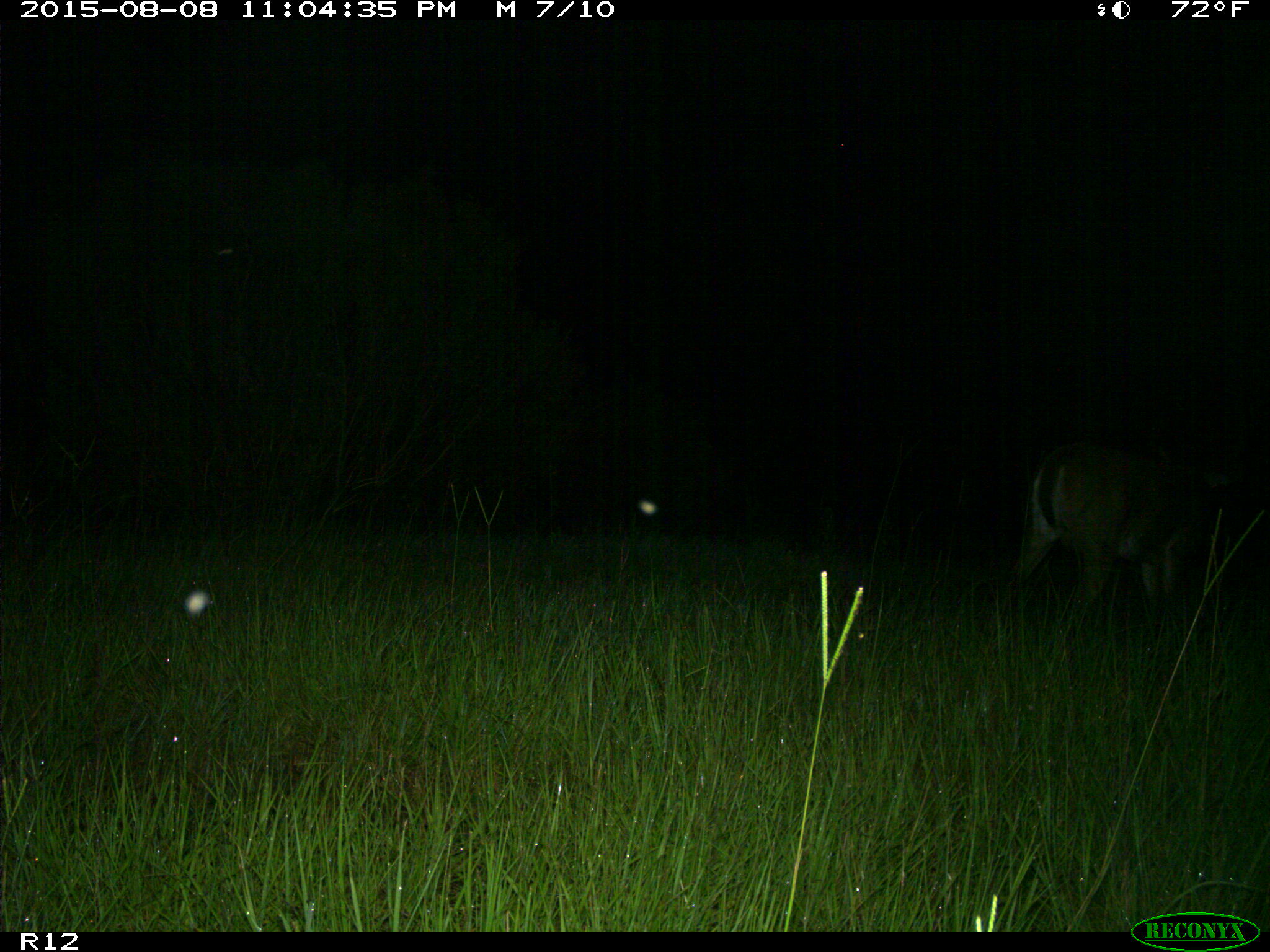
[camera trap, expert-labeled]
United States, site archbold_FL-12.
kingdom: Animalia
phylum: Chordata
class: Mammalia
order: Artiodactyla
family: Cervidae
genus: Odocoileus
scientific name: Odocoileus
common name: deer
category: unidentified deer